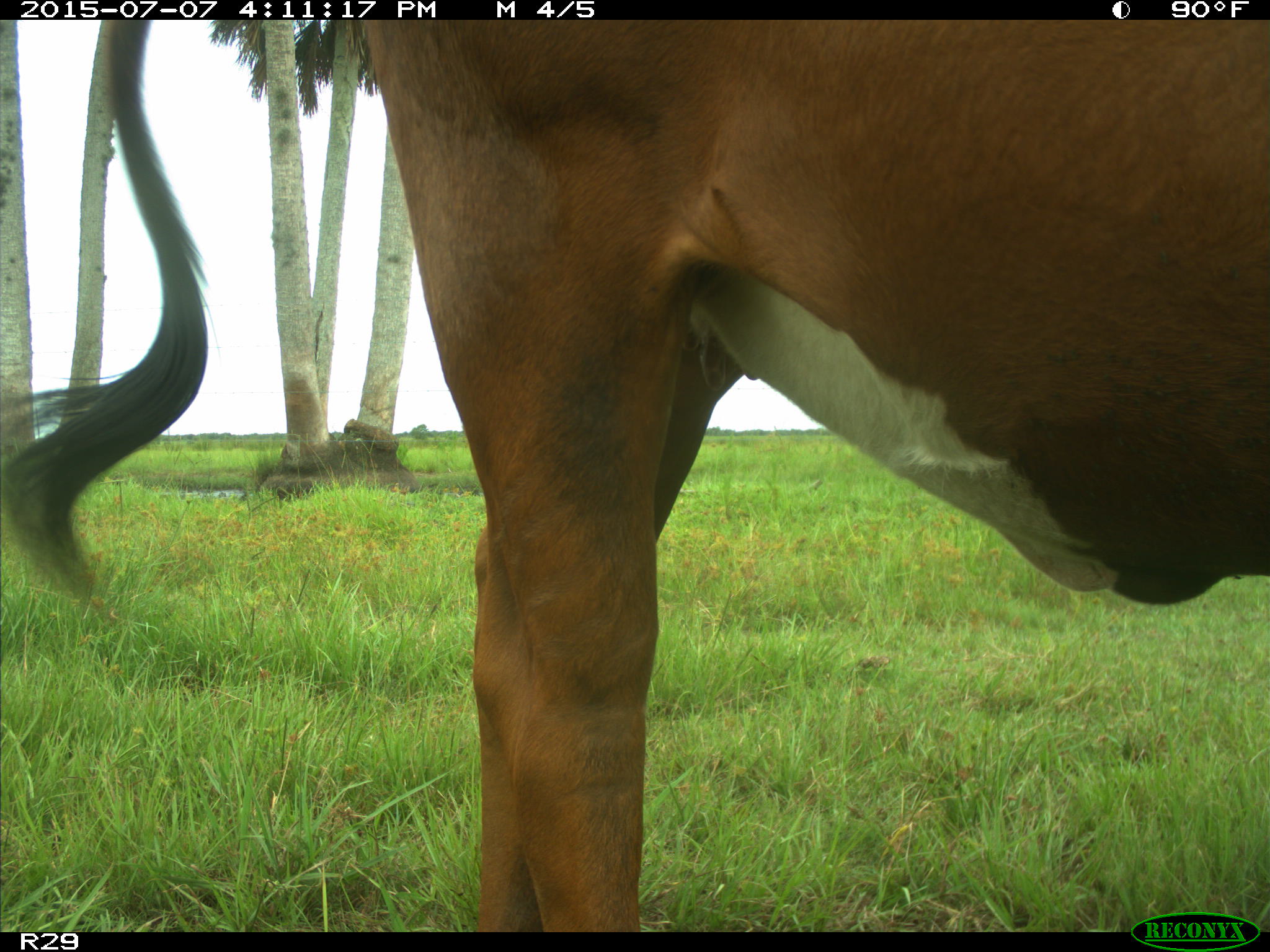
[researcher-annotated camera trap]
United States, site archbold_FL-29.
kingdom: Animalia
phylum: Chordata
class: Mammalia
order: Artiodactyla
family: Bovidae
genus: Bos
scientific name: Bos taurus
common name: domestic cow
Bos taurus (domestic cow).